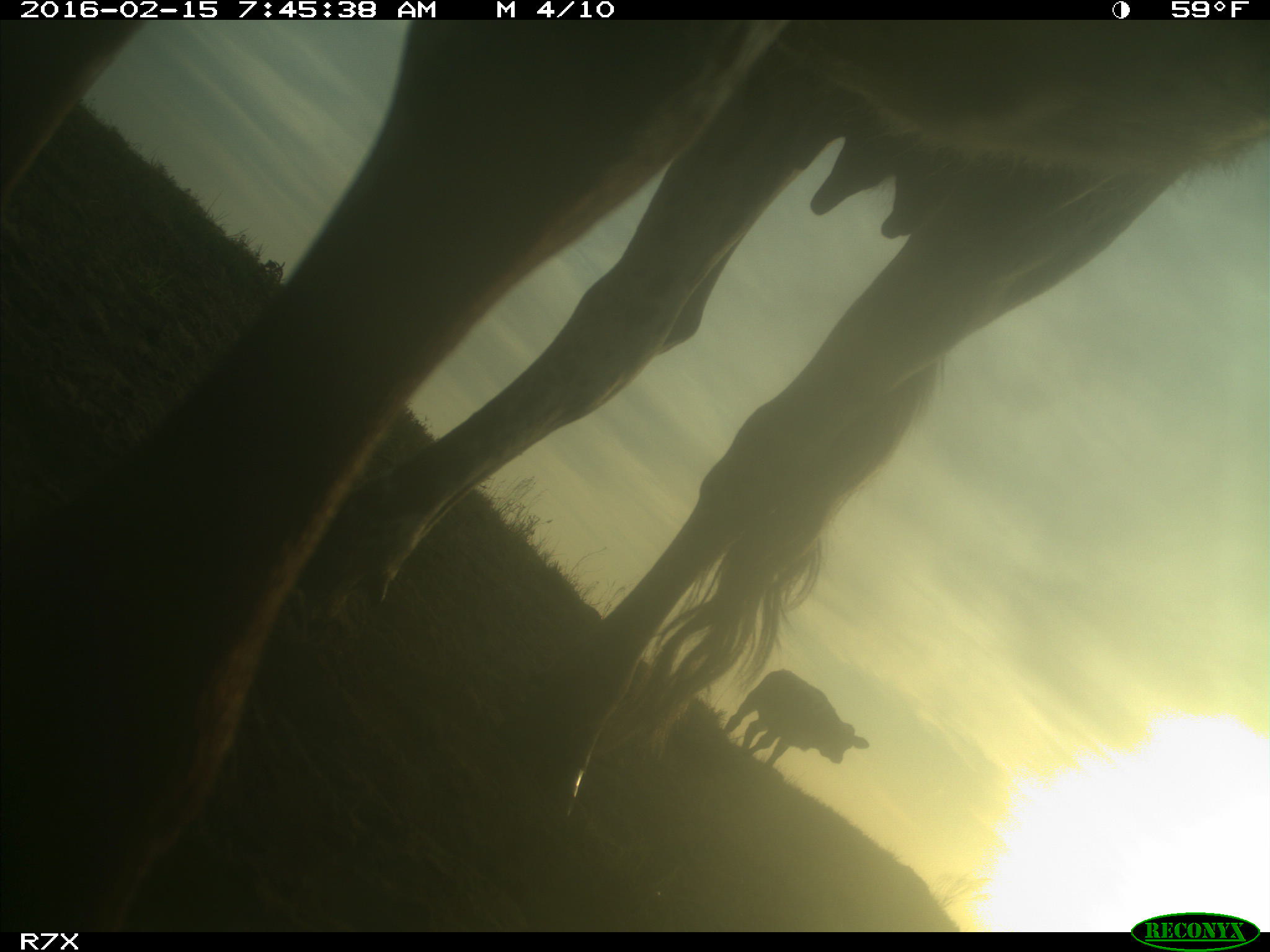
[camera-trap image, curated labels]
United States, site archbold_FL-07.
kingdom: Animalia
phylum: Chordata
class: Mammalia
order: Artiodactyla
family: Bovidae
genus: Bos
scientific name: Bos taurus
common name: domestic cow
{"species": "Bos taurus (domestic cow)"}